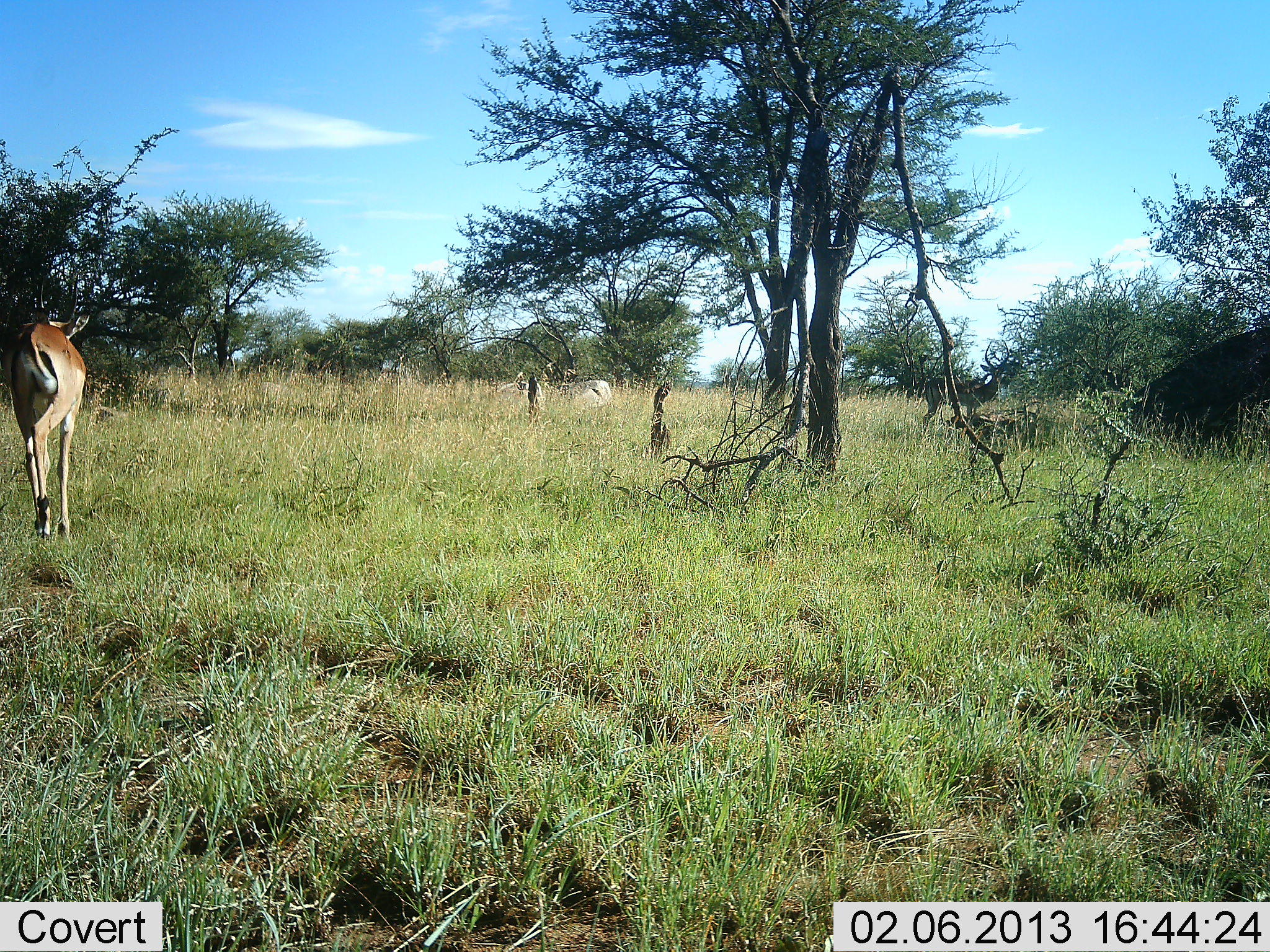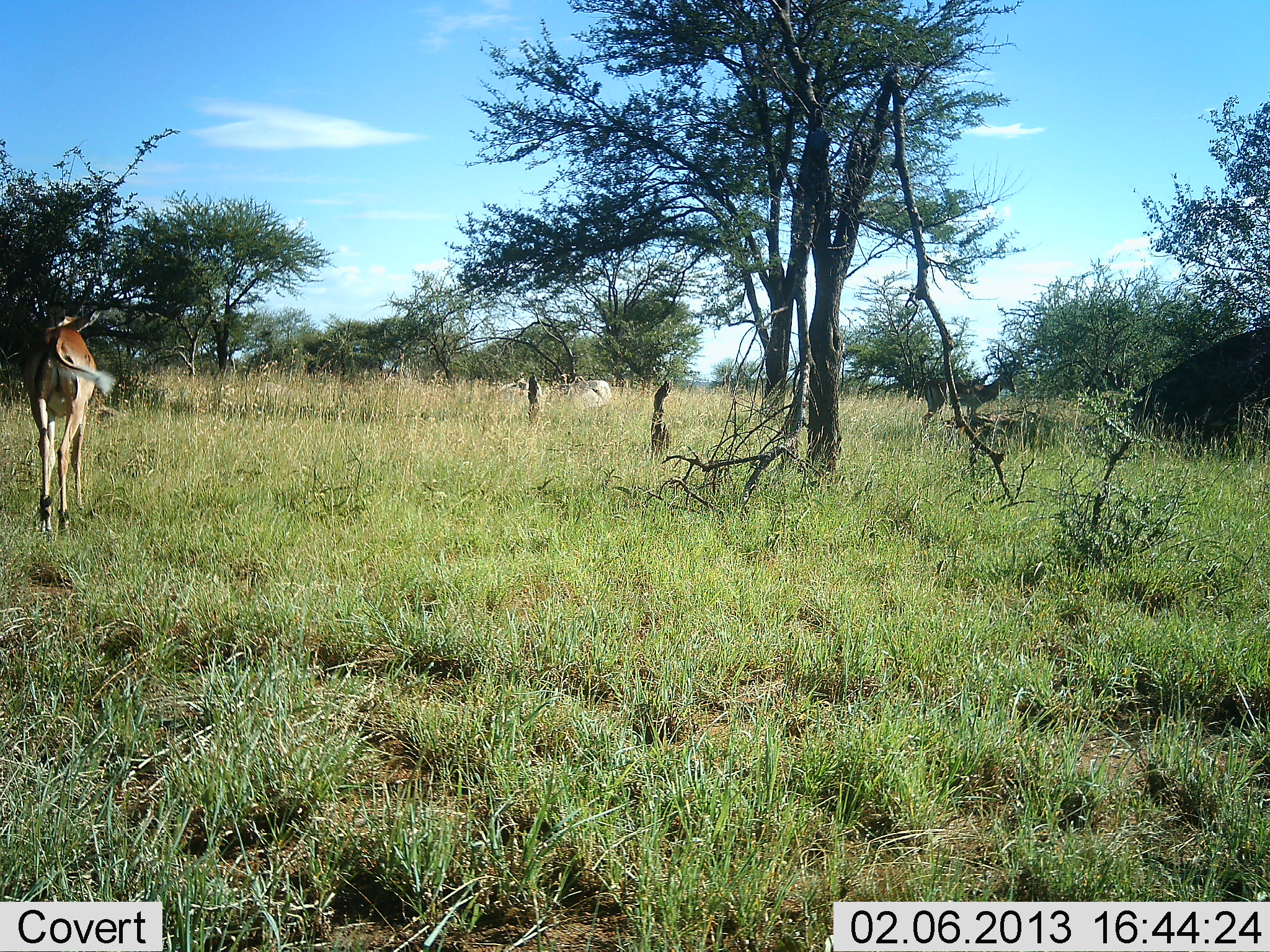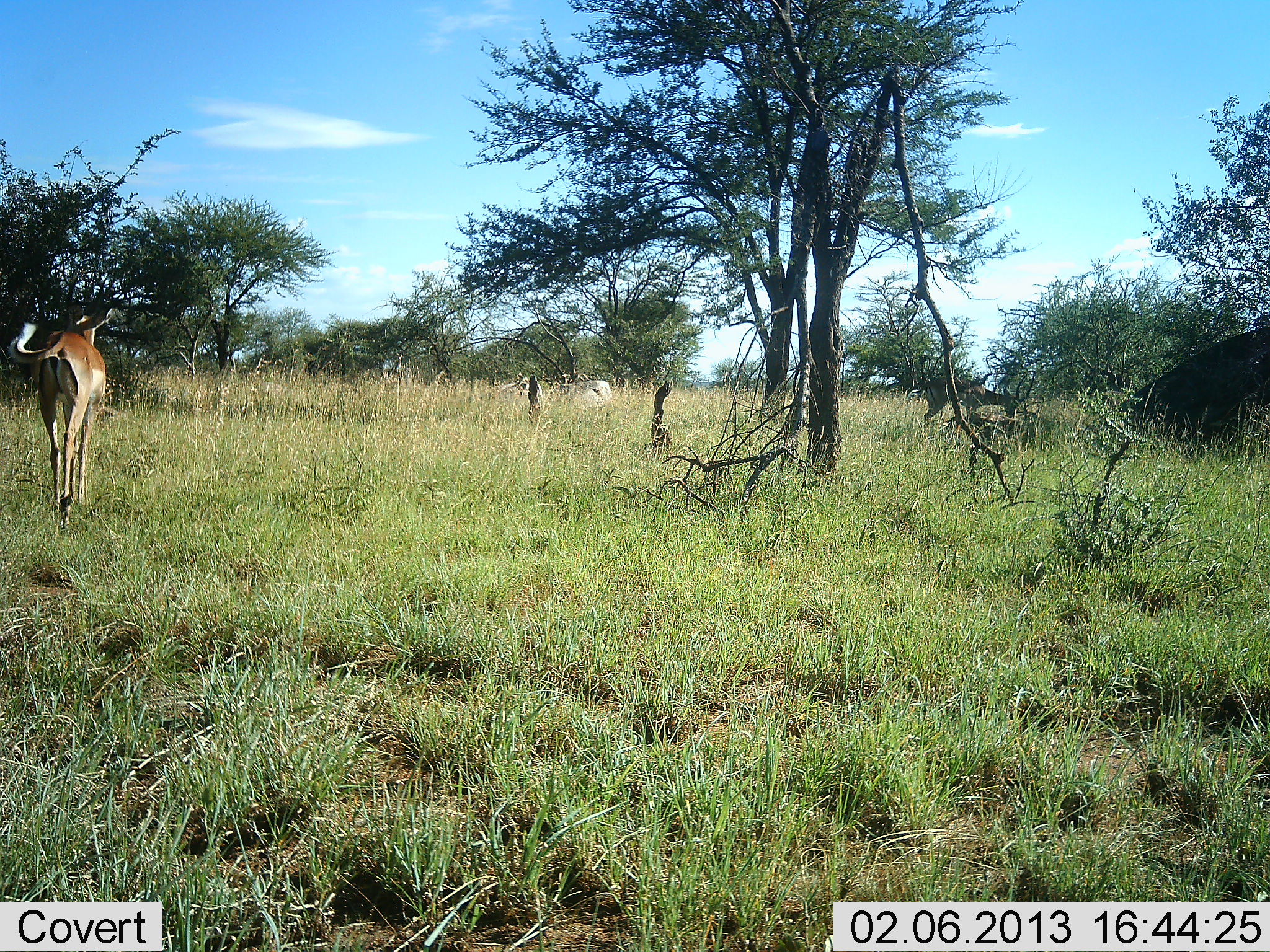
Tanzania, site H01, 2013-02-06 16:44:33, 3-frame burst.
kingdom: Animalia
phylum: Chordata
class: Mammalia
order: Artiodactyla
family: Bovidae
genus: Aepyceros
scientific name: Aepyceros melampus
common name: impala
Impala (Aepyceros melampus), count 2. Behavior (volunteer vote fractions): standing 43%, resting 0%, moving 71%, interacting 0%. Young present (vote fraction): 0%. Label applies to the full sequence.